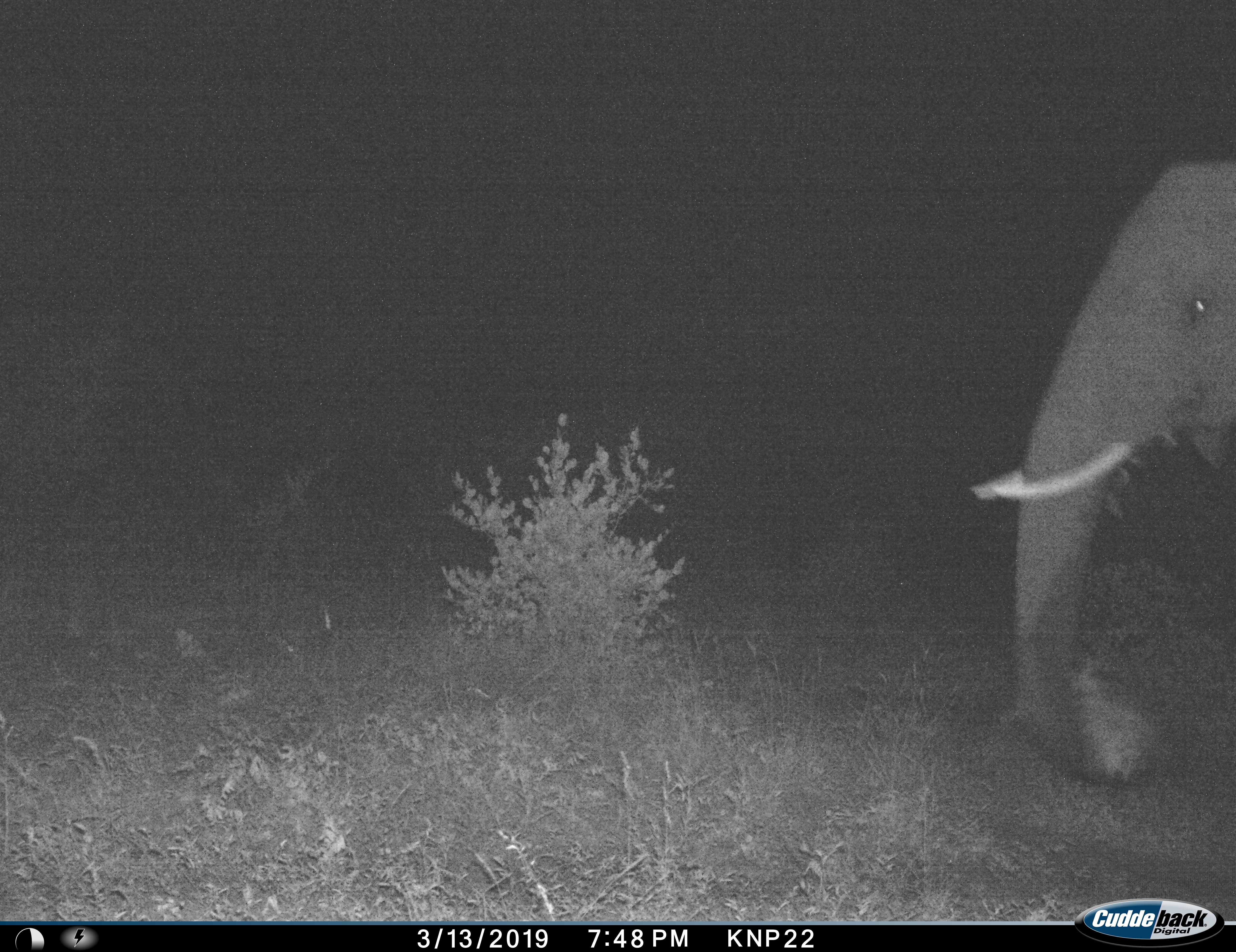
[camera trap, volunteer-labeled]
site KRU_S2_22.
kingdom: Animalia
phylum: Chordata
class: Mammalia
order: Proboscidea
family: Elephantidae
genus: Loxodonta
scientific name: Loxodonta africana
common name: african bush elephant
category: elephant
Elephant (african bush elephant) (Loxodonta africana), count 1. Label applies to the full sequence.